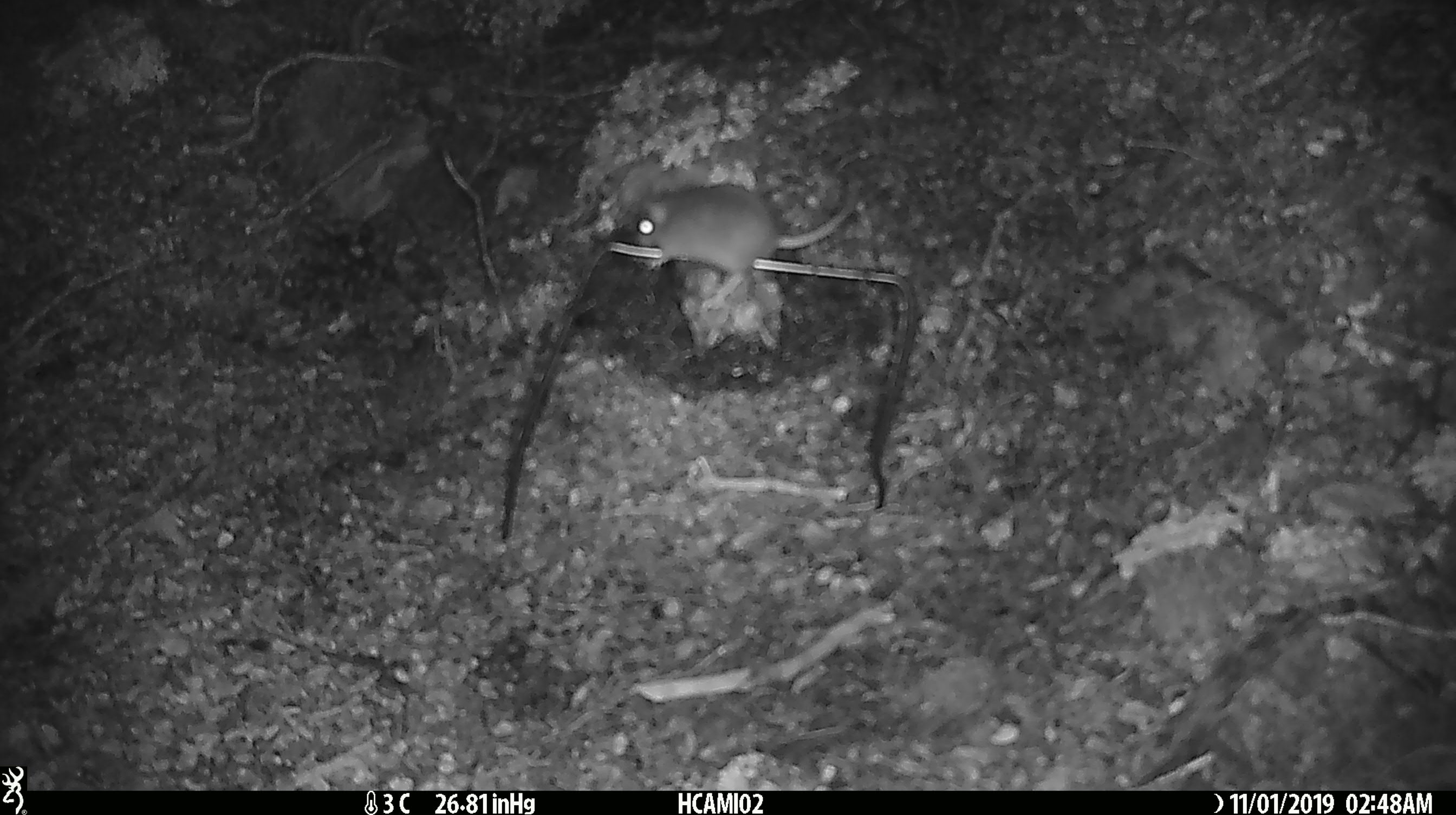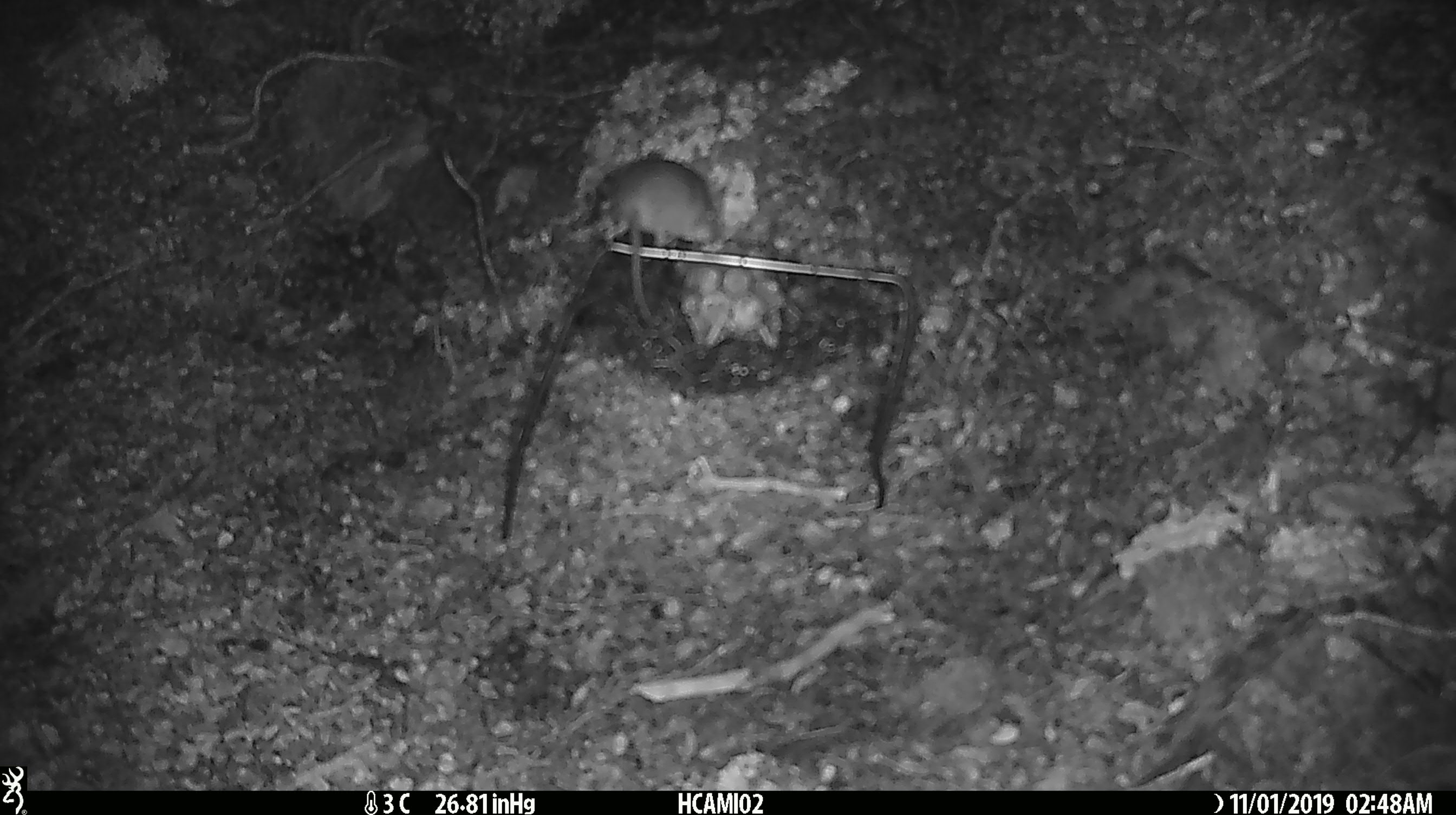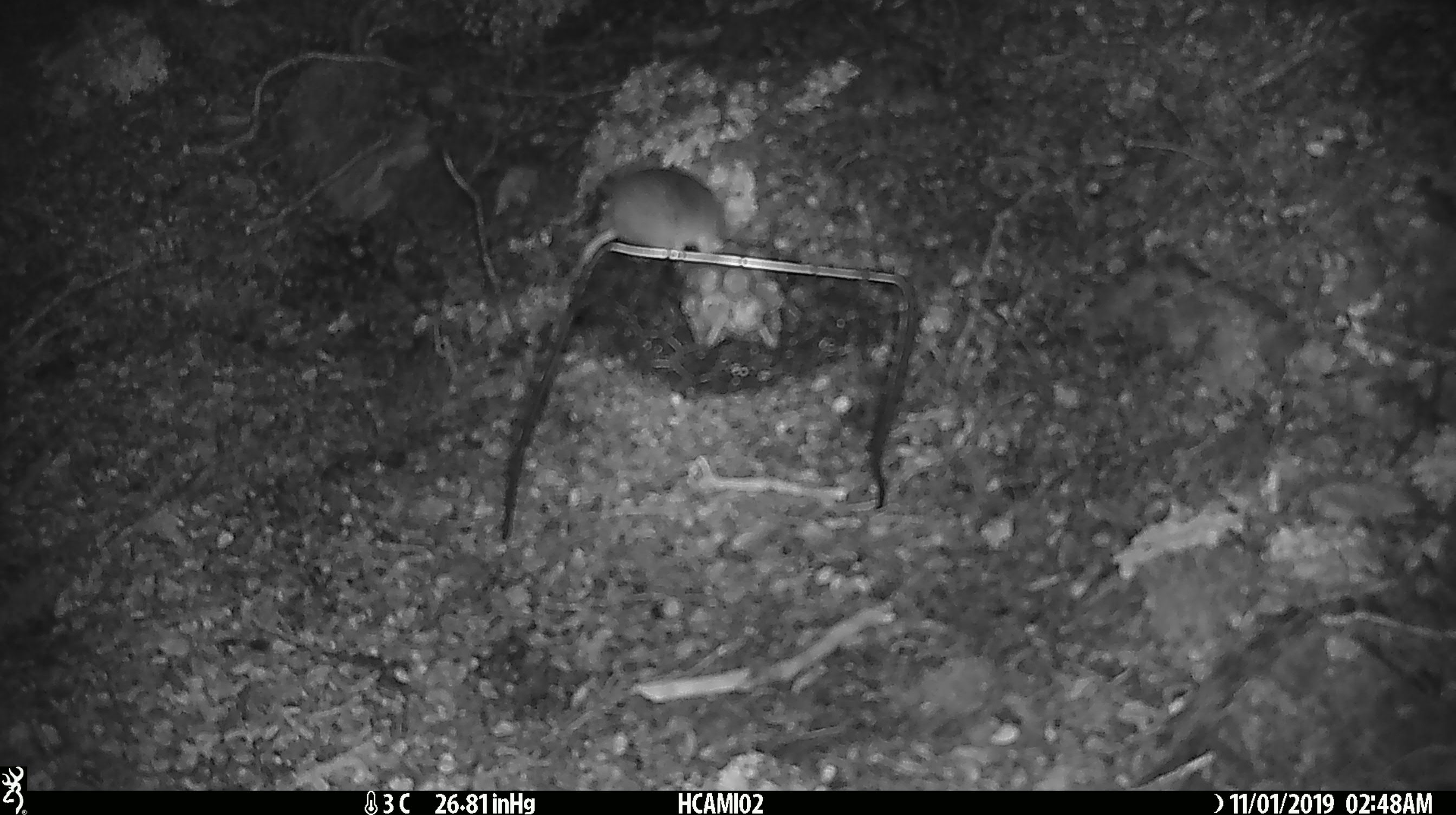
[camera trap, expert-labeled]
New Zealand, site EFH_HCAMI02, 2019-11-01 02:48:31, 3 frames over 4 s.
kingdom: Animalia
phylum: Chordata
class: Mammalia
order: Rodentia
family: Muridae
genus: Mus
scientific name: Mus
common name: mouse